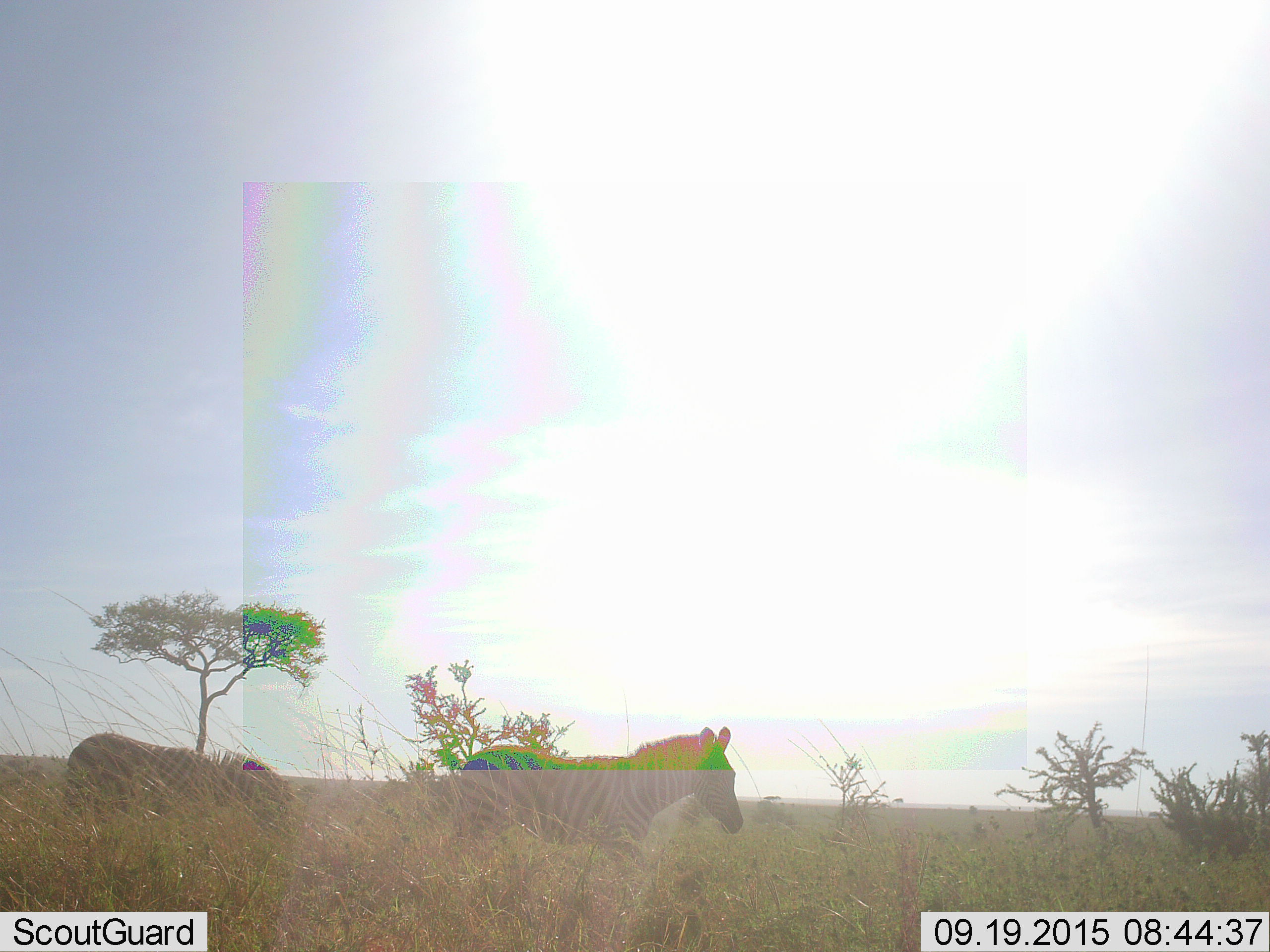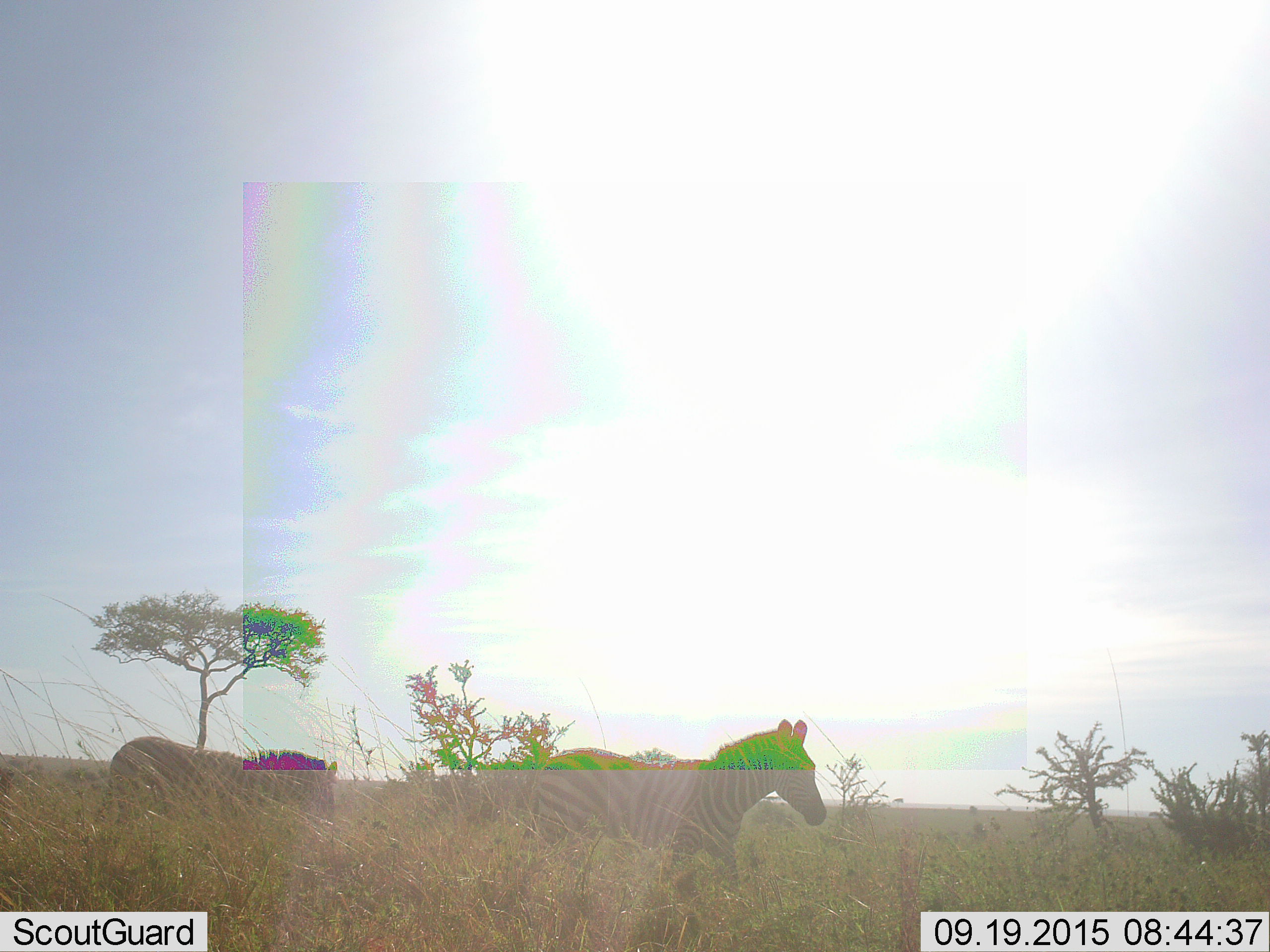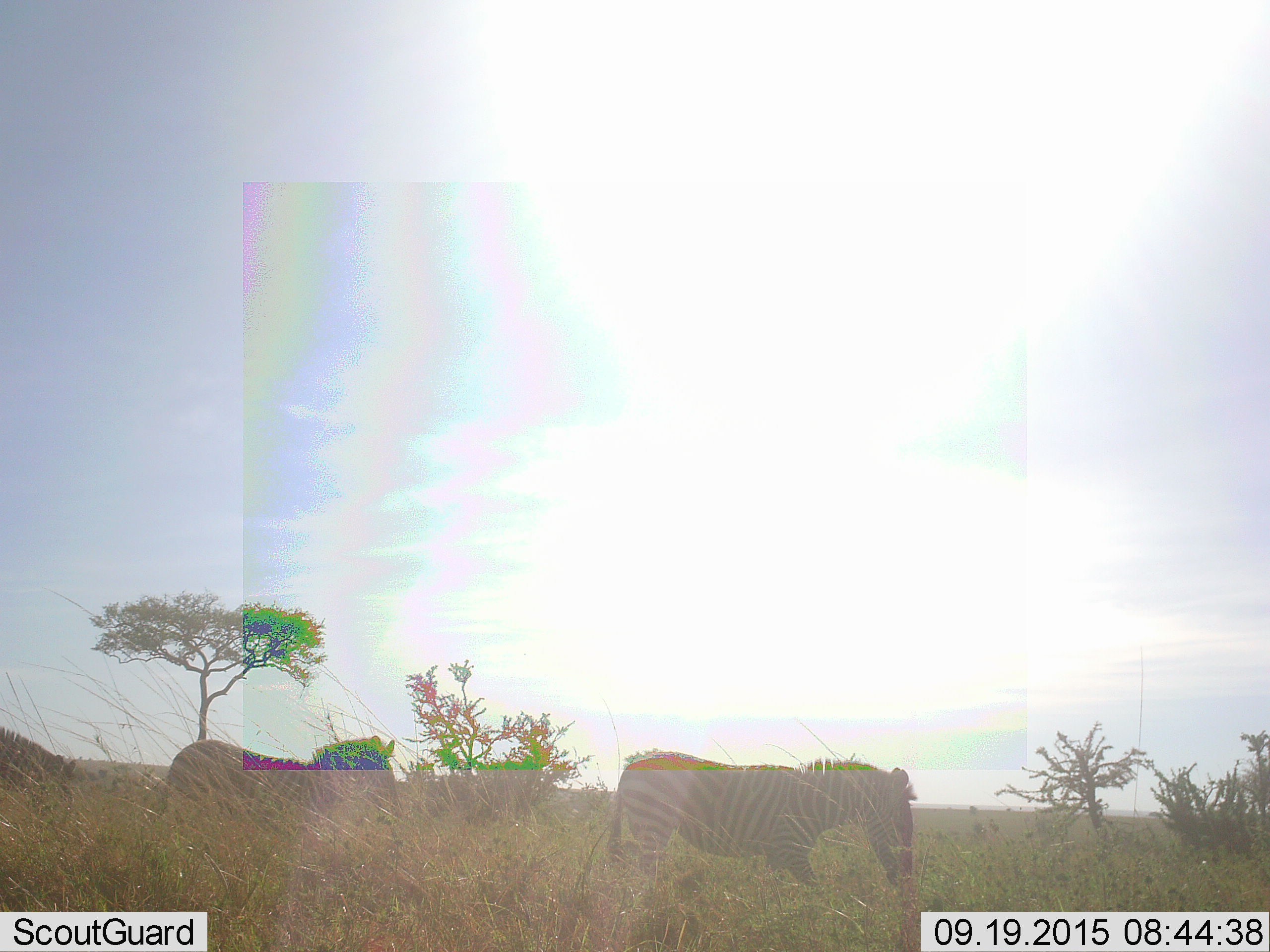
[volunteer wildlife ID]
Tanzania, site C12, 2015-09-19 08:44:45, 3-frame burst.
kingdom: Animalia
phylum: Chordata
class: Mammalia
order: Perissodactyla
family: Equidae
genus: Equus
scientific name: Equus quagga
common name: plains zebra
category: zebra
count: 3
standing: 31%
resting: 6%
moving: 75%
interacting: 6%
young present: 0%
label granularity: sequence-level